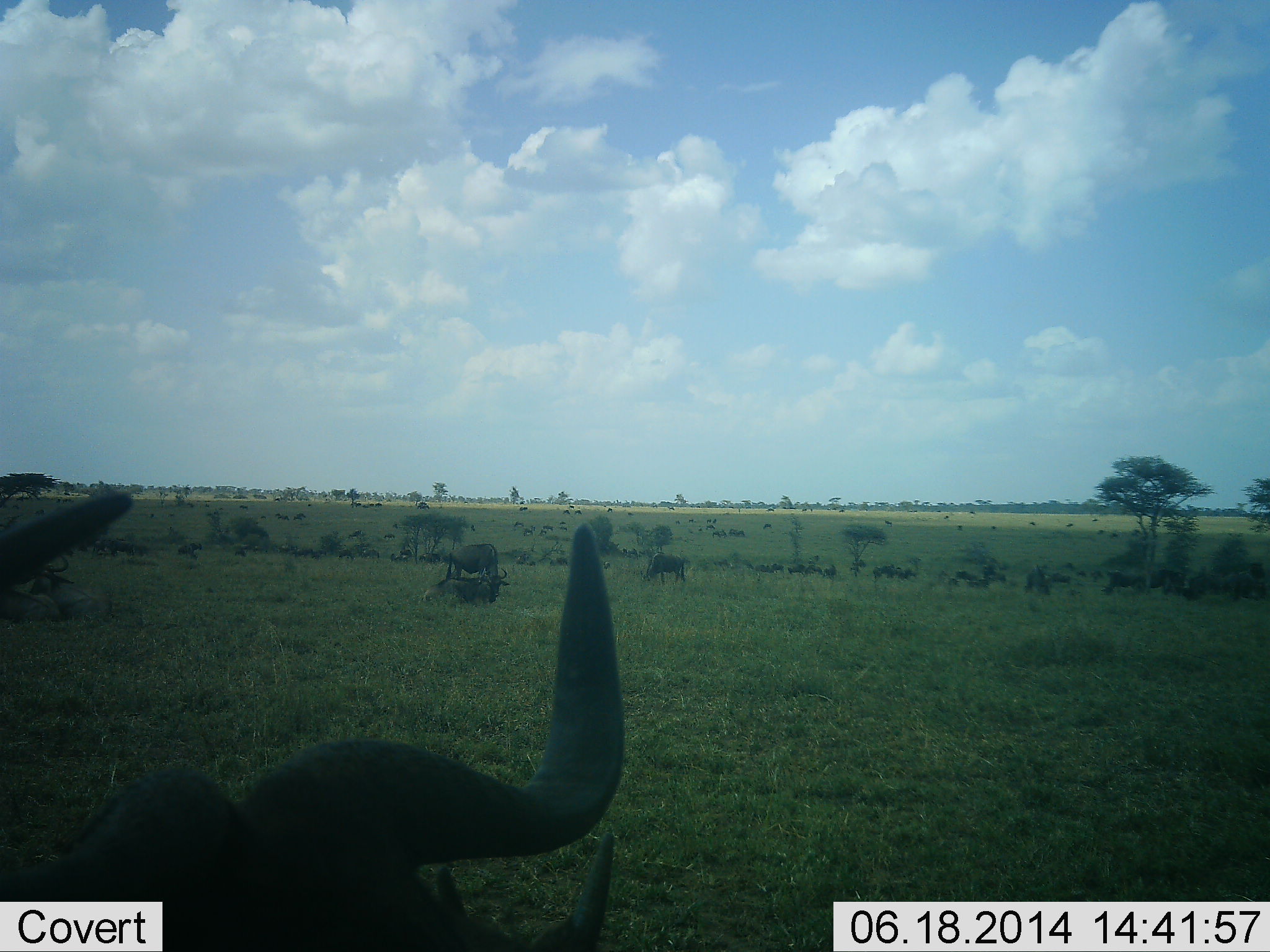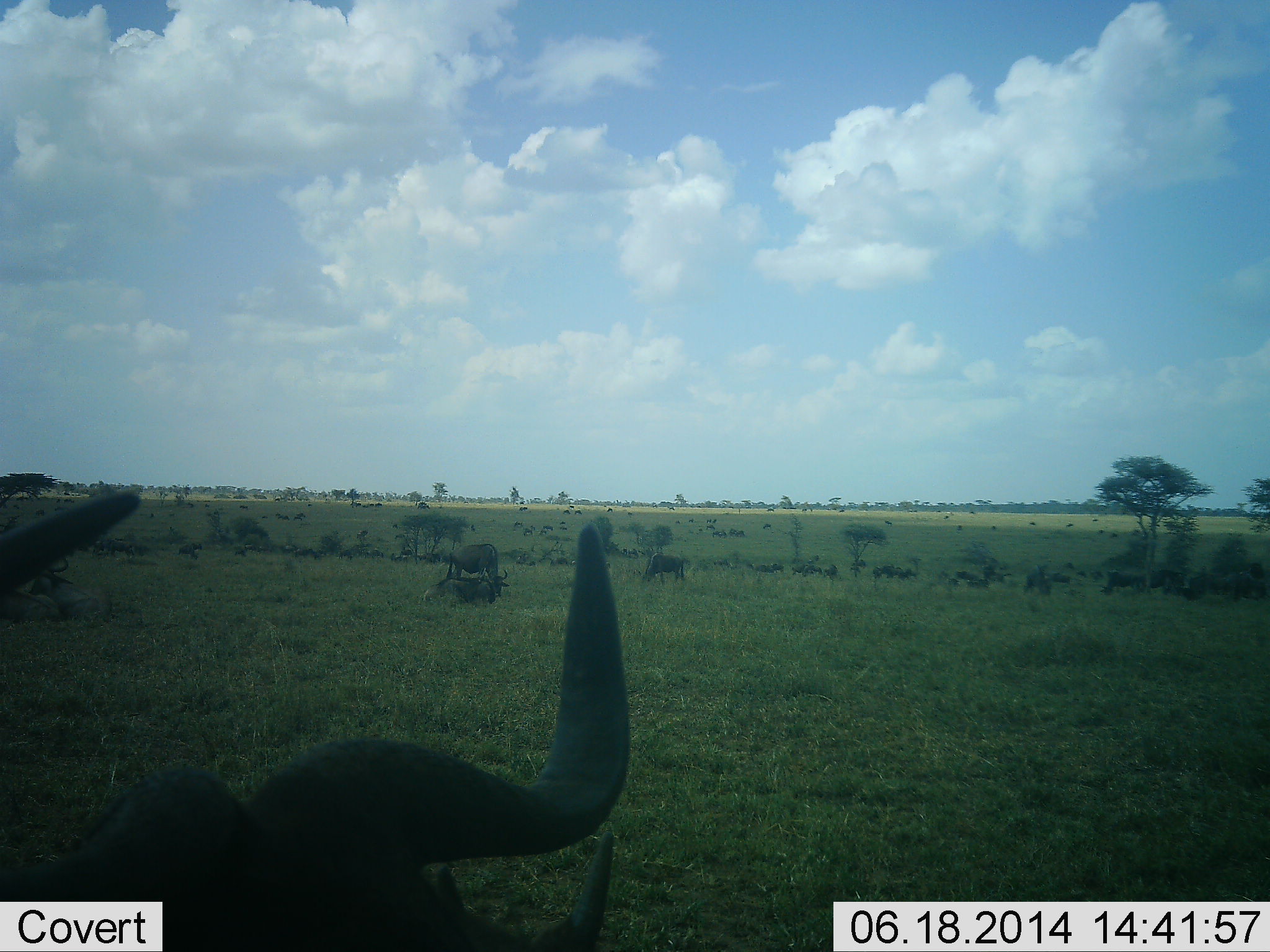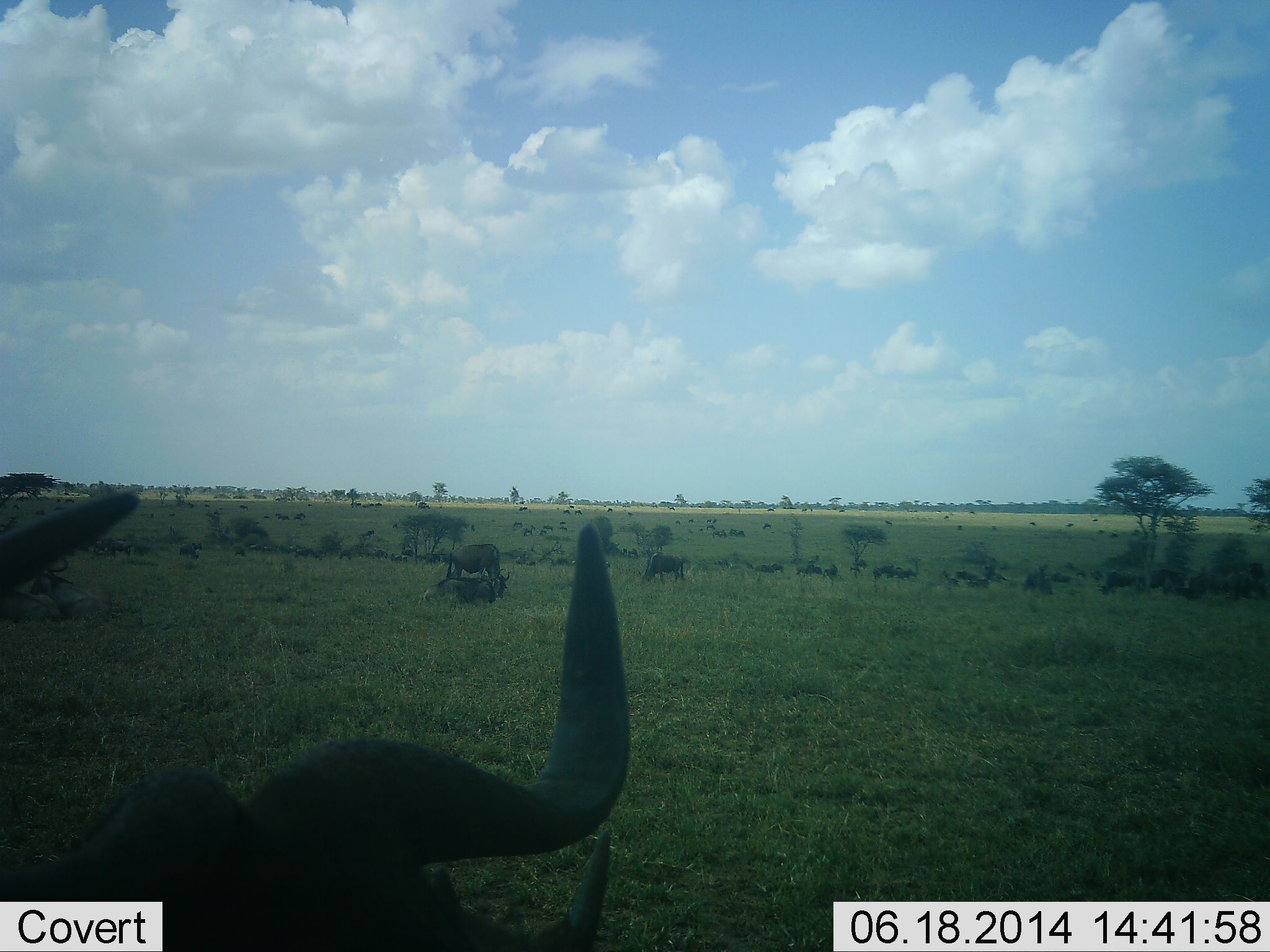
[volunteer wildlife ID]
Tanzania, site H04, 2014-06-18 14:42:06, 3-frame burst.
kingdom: Animalia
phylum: Chordata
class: Mammalia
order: Artiodactyla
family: Bovidae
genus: Connochaetes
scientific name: Connochaetes taurinus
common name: blue wildebeest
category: wildebeest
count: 51+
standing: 90%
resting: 40%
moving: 20%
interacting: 10%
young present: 0%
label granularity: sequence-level